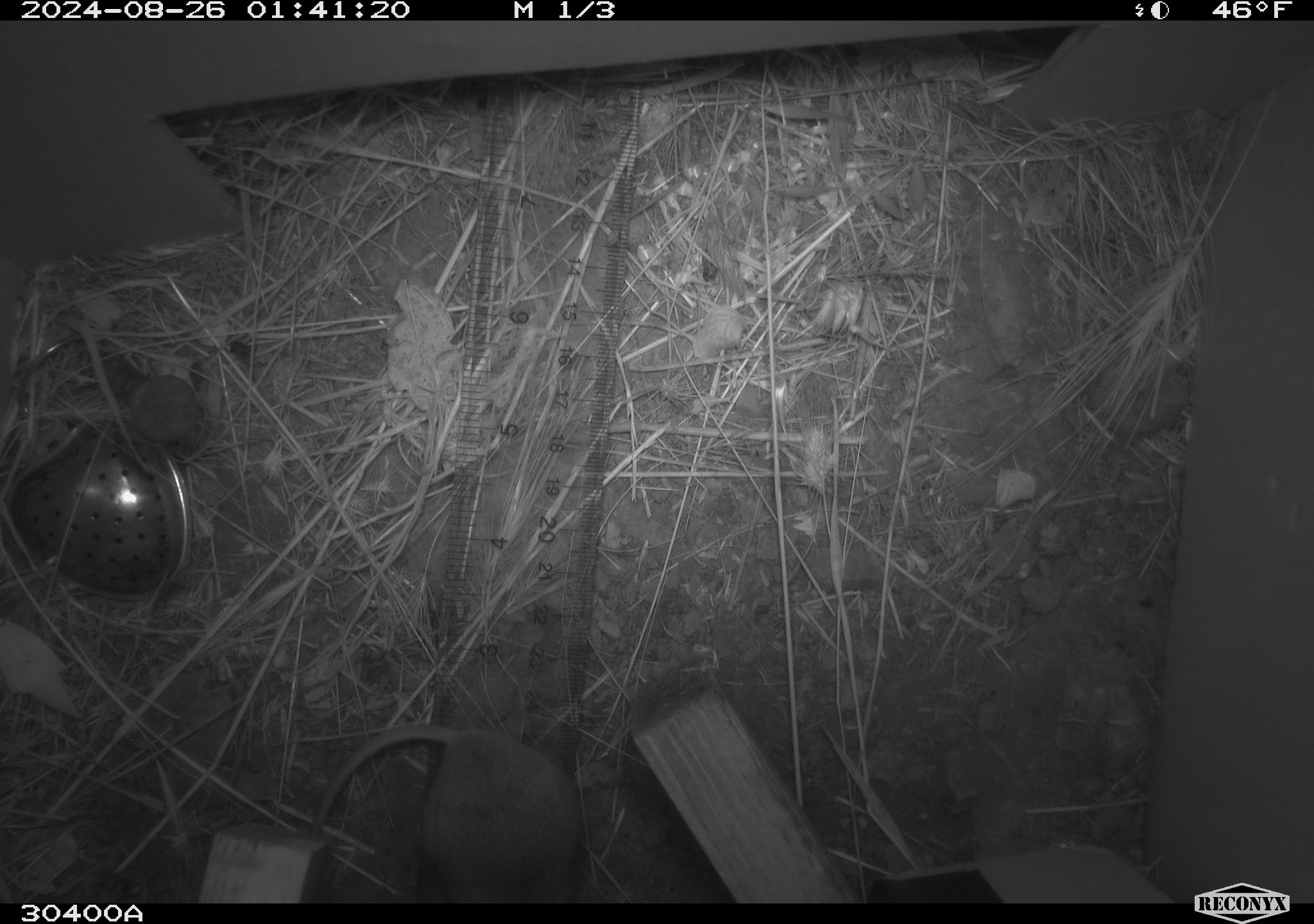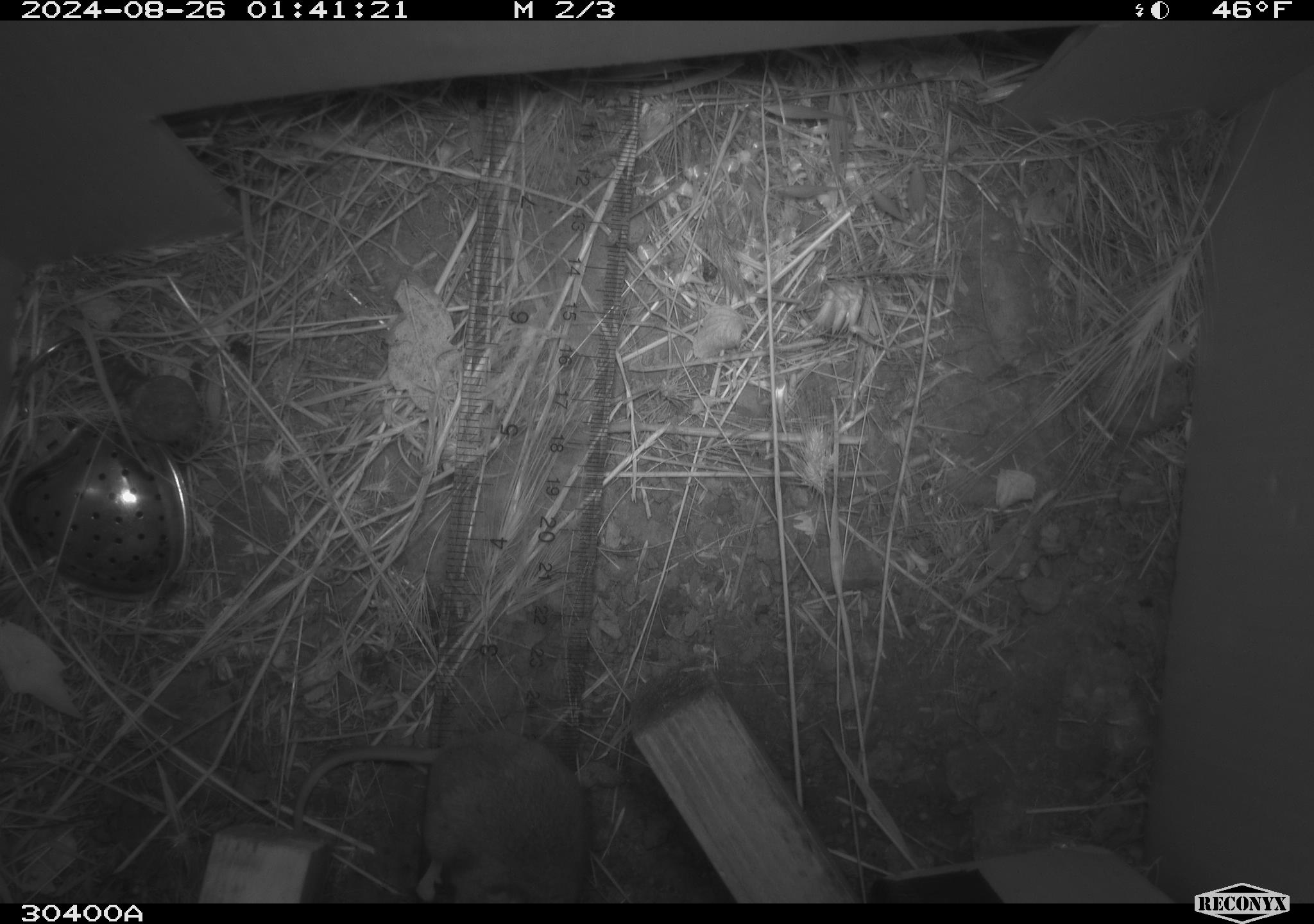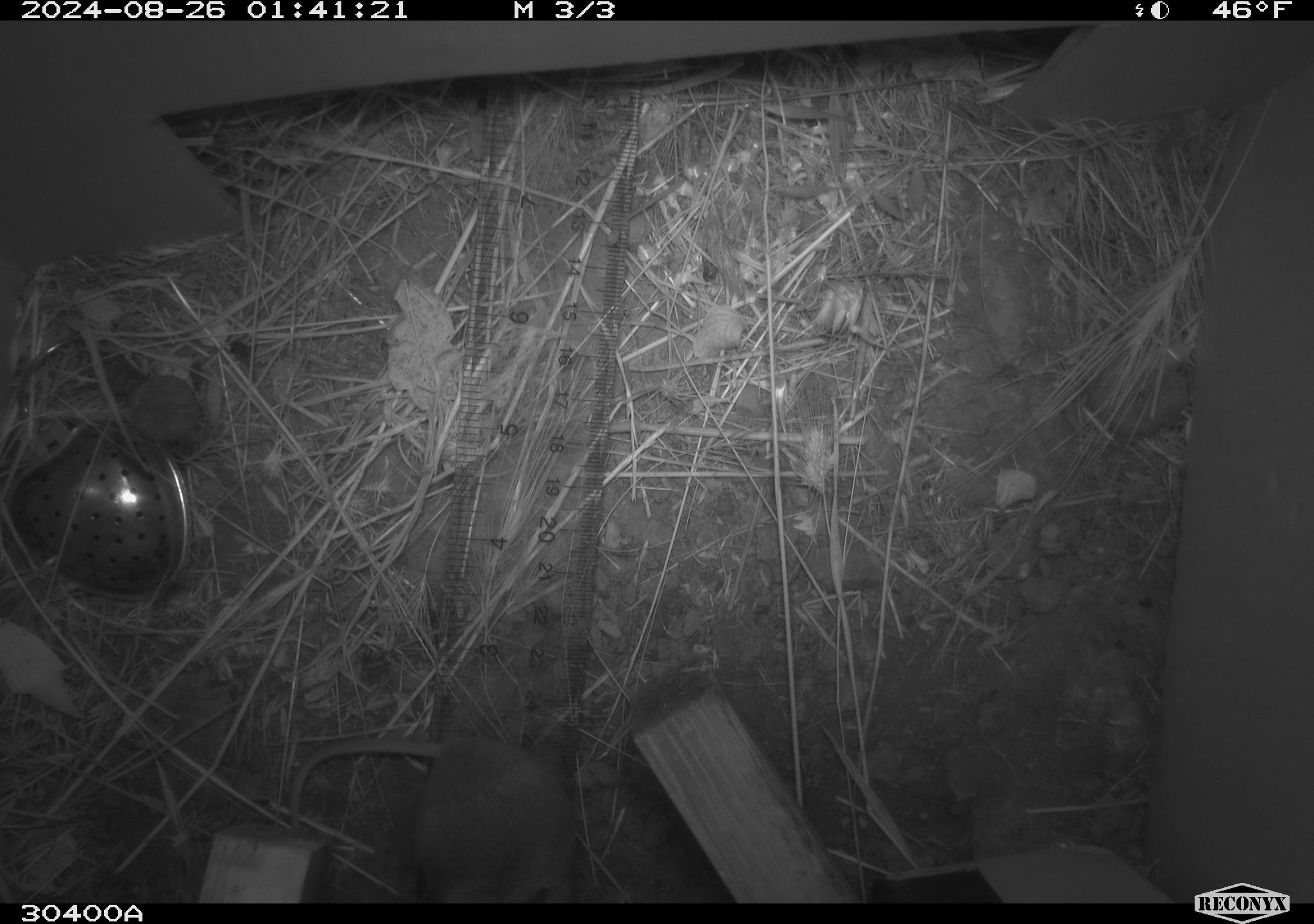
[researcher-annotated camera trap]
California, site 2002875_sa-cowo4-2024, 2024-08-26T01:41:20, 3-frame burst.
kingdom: Animalia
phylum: Chordata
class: Mammalia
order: Rodentia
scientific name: Rodentia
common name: rodent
Rodent (Rodentia).